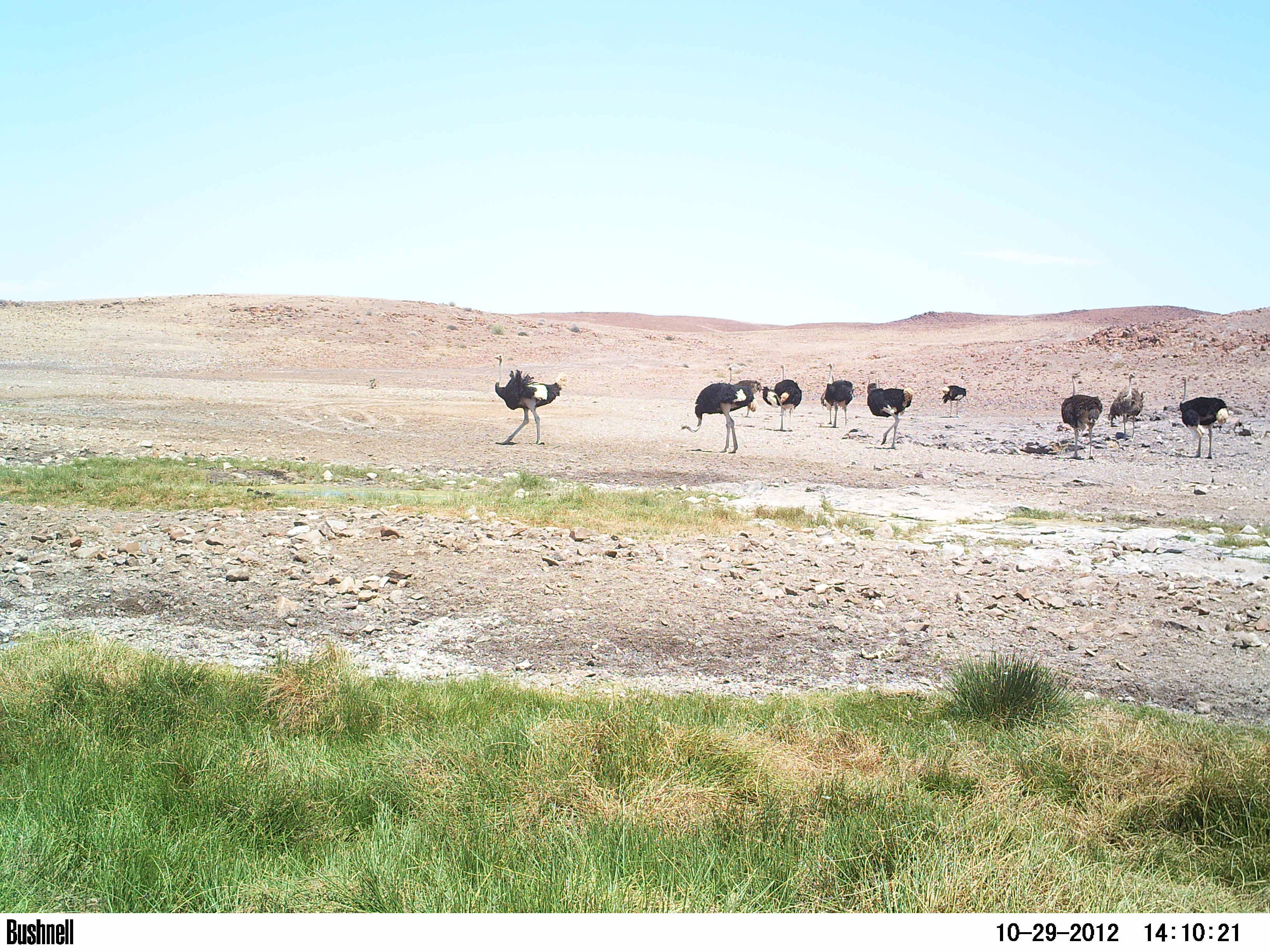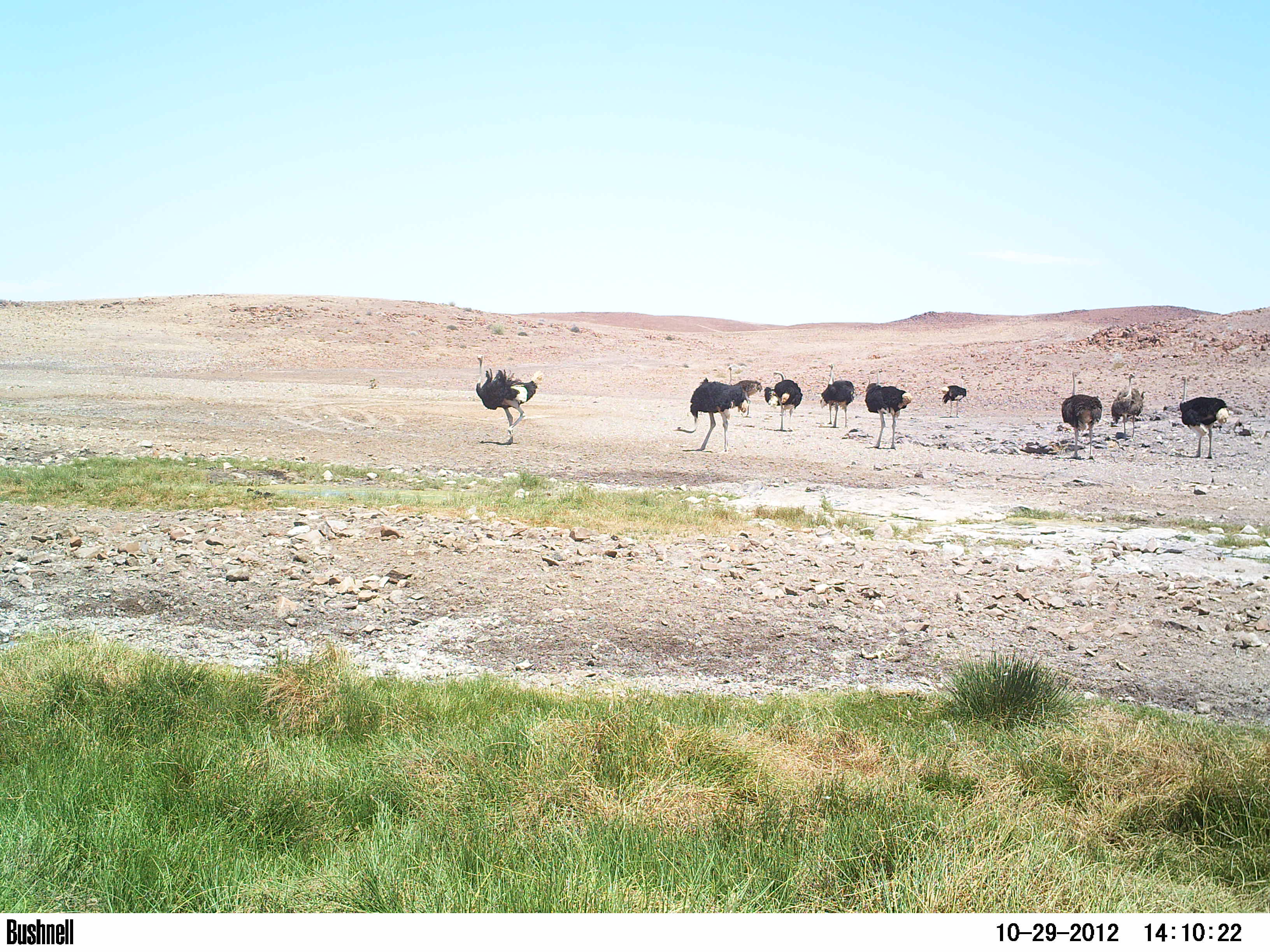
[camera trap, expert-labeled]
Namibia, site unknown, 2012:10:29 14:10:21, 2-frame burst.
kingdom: Animalia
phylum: Chordata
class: Aves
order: Struthioniformes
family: Struthionidae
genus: Struthio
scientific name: Struthio camelus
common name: common ostrich